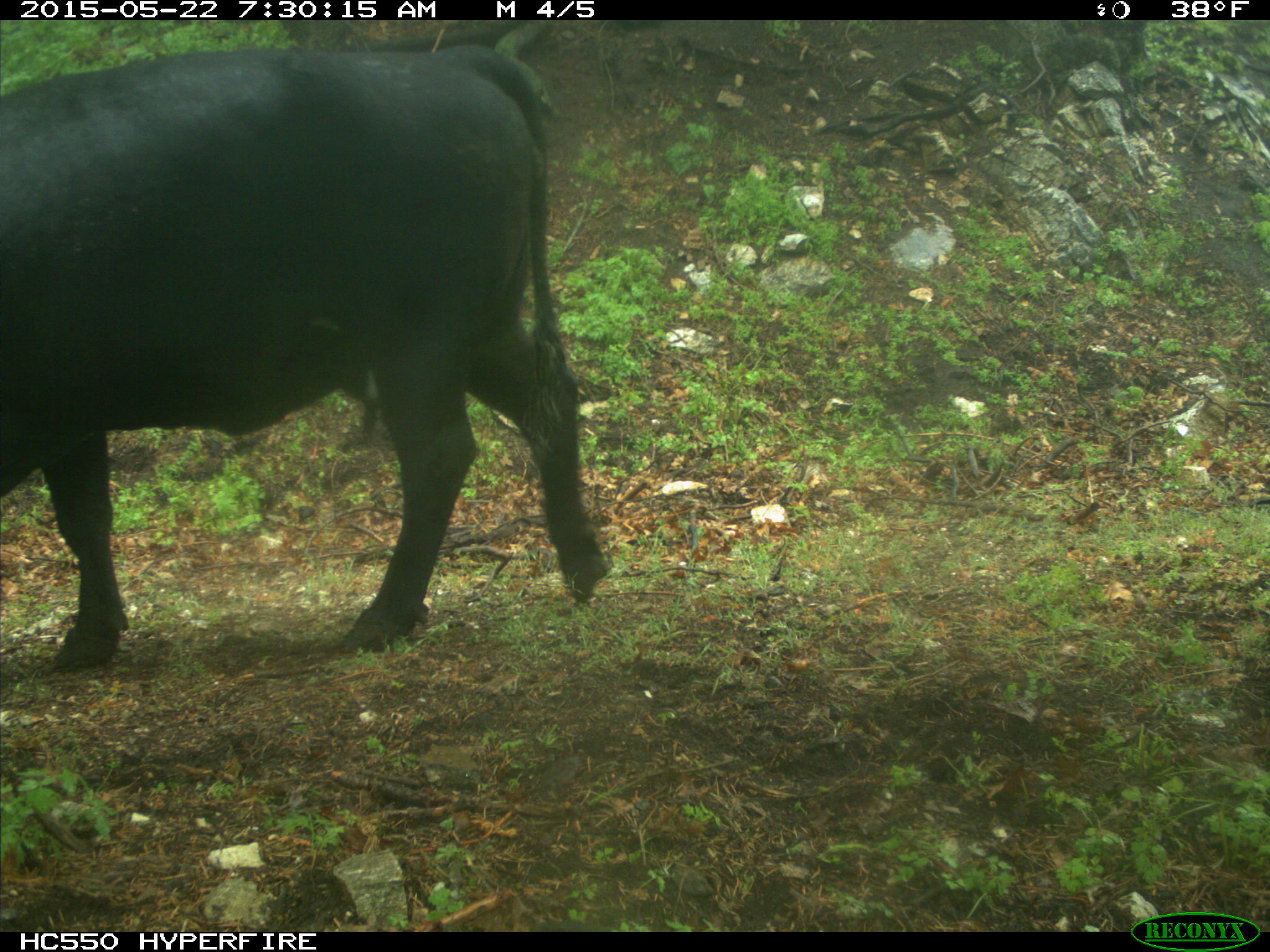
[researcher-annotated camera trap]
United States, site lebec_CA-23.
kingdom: Animalia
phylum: Chordata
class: Mammalia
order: Artiodactyla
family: Bovidae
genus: Bos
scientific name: Bos taurus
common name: domestic cow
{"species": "Bos taurus (domestic cow)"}